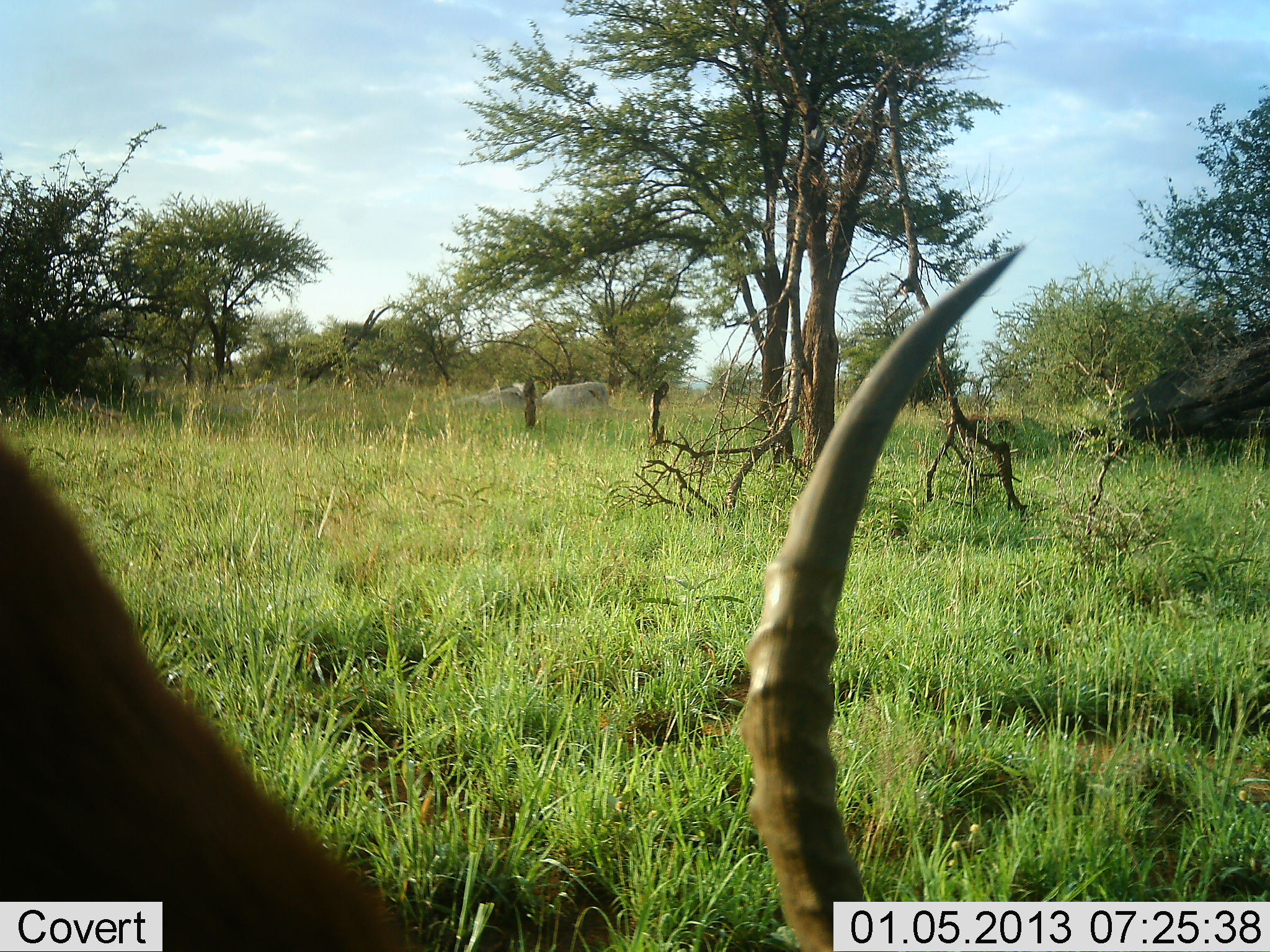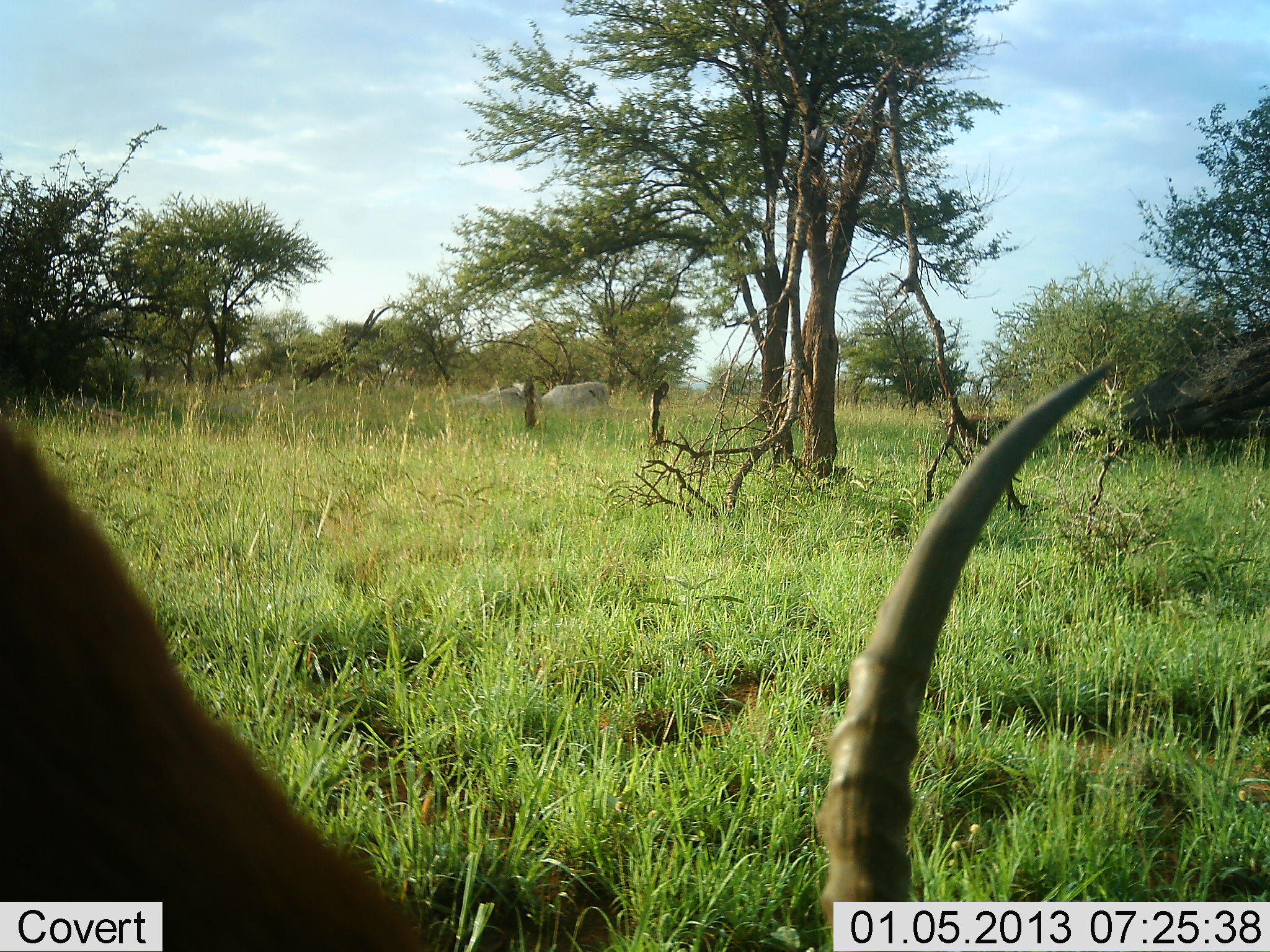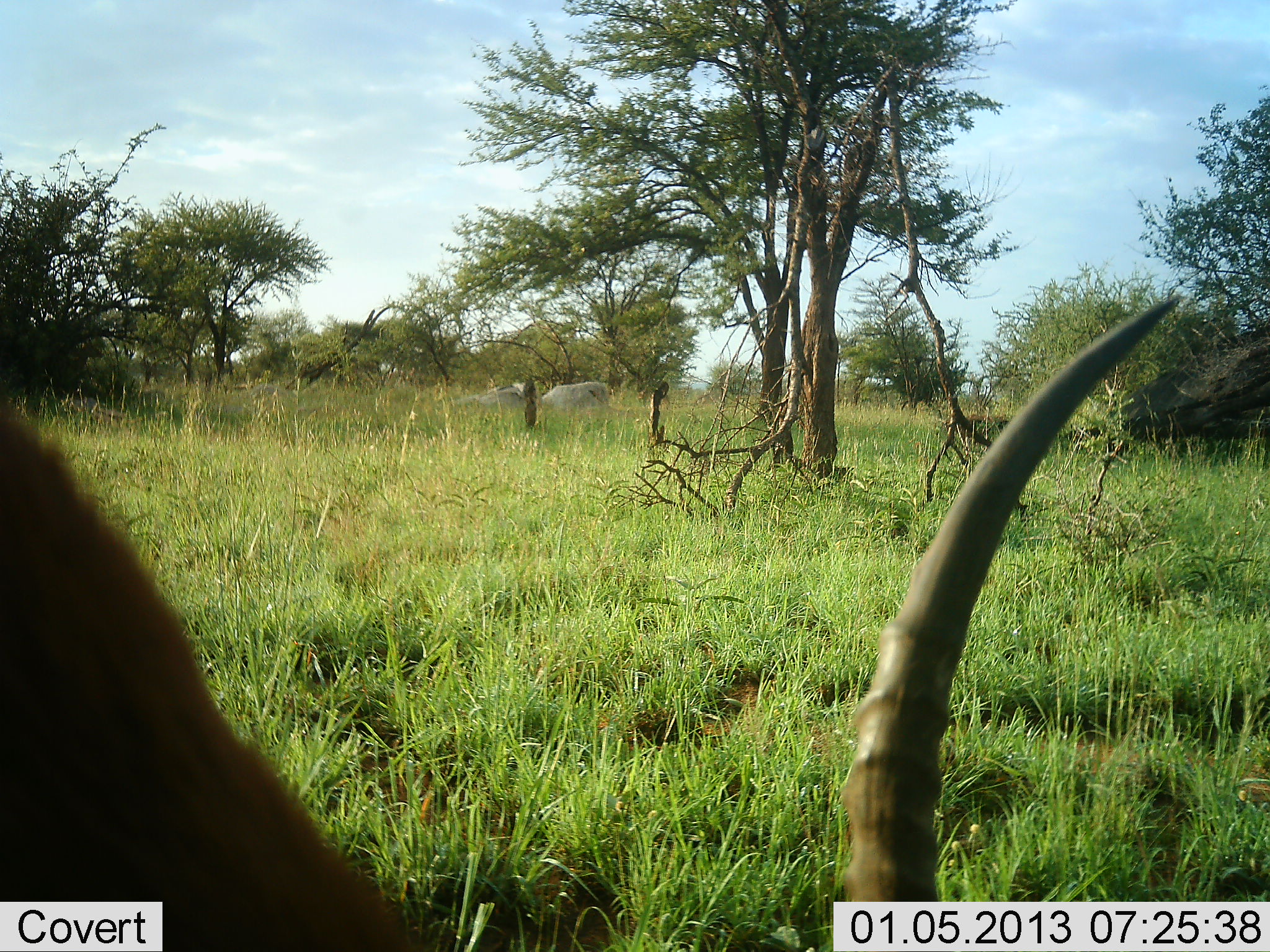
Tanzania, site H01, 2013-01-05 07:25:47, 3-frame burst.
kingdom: Animalia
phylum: Chordata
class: Mammalia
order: Artiodactyla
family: Bovidae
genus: Aepyceros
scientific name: Aepyceros melampus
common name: impala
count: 1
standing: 31%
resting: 0%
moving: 8%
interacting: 0%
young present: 0%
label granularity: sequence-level